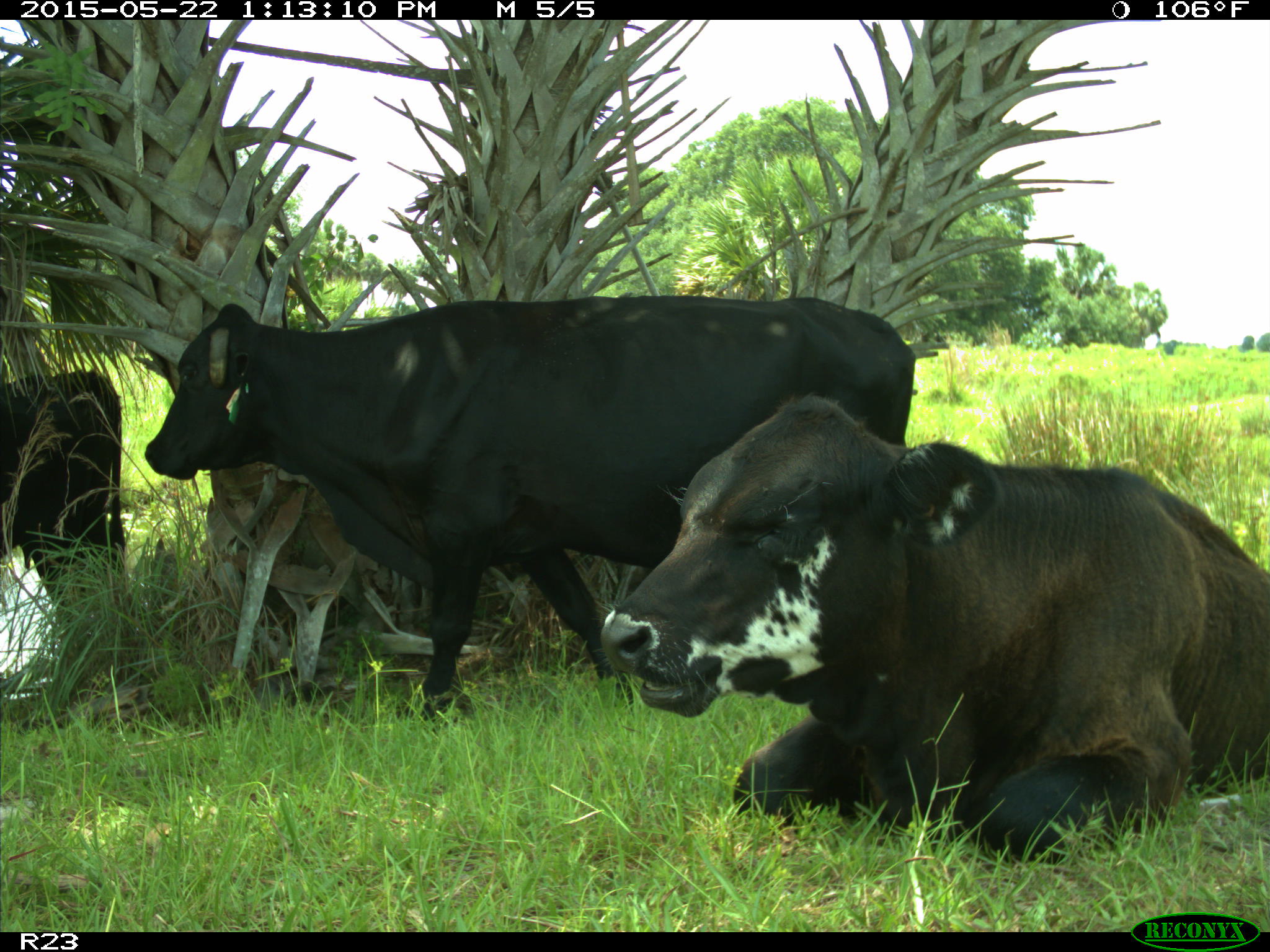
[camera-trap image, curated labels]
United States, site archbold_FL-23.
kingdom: Animalia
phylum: Chordata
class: Mammalia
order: Artiodactyla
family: Bovidae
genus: Bos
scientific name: Bos taurus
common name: domestic cow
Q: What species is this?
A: Bos taurus (domestic cow).